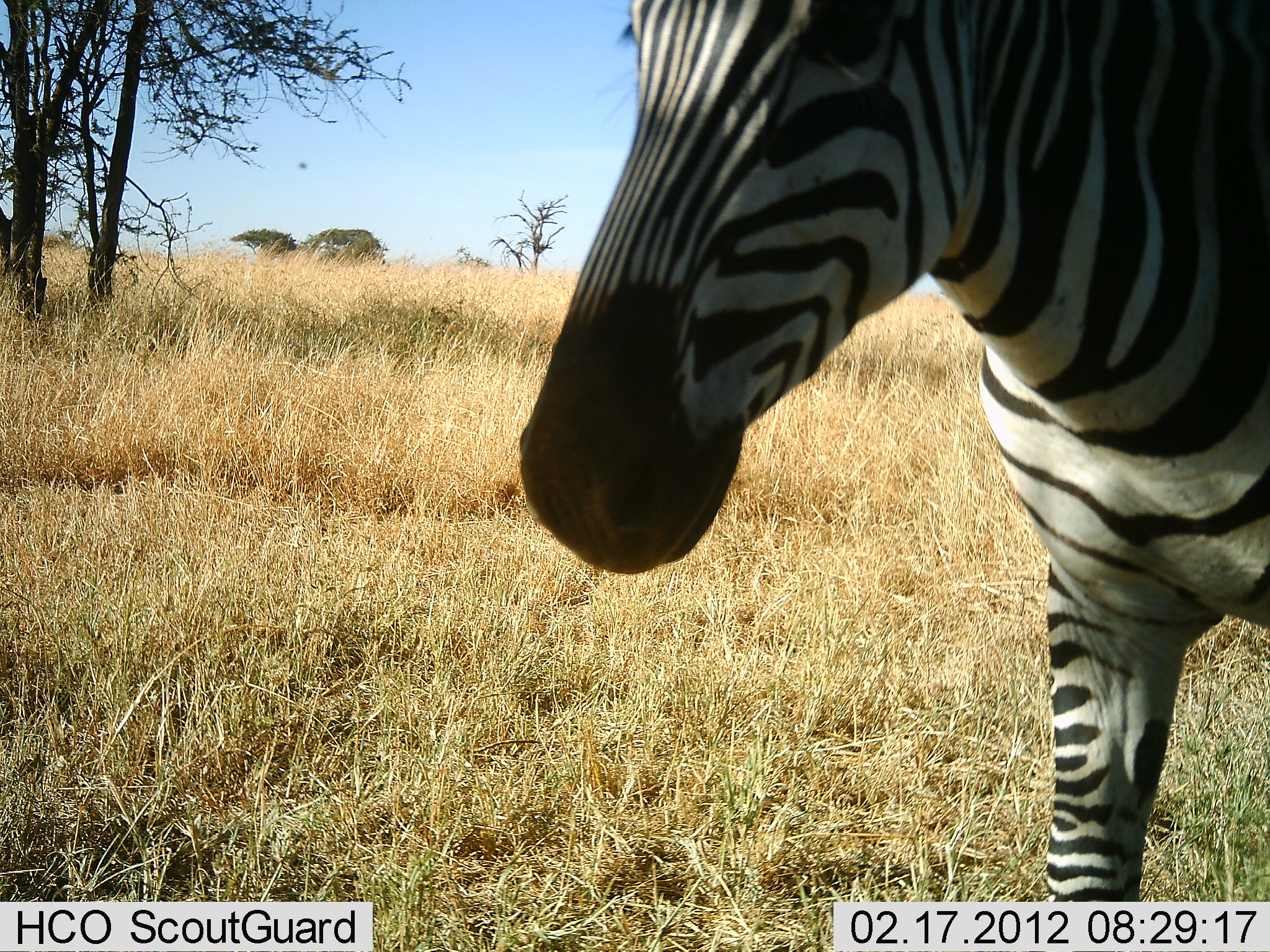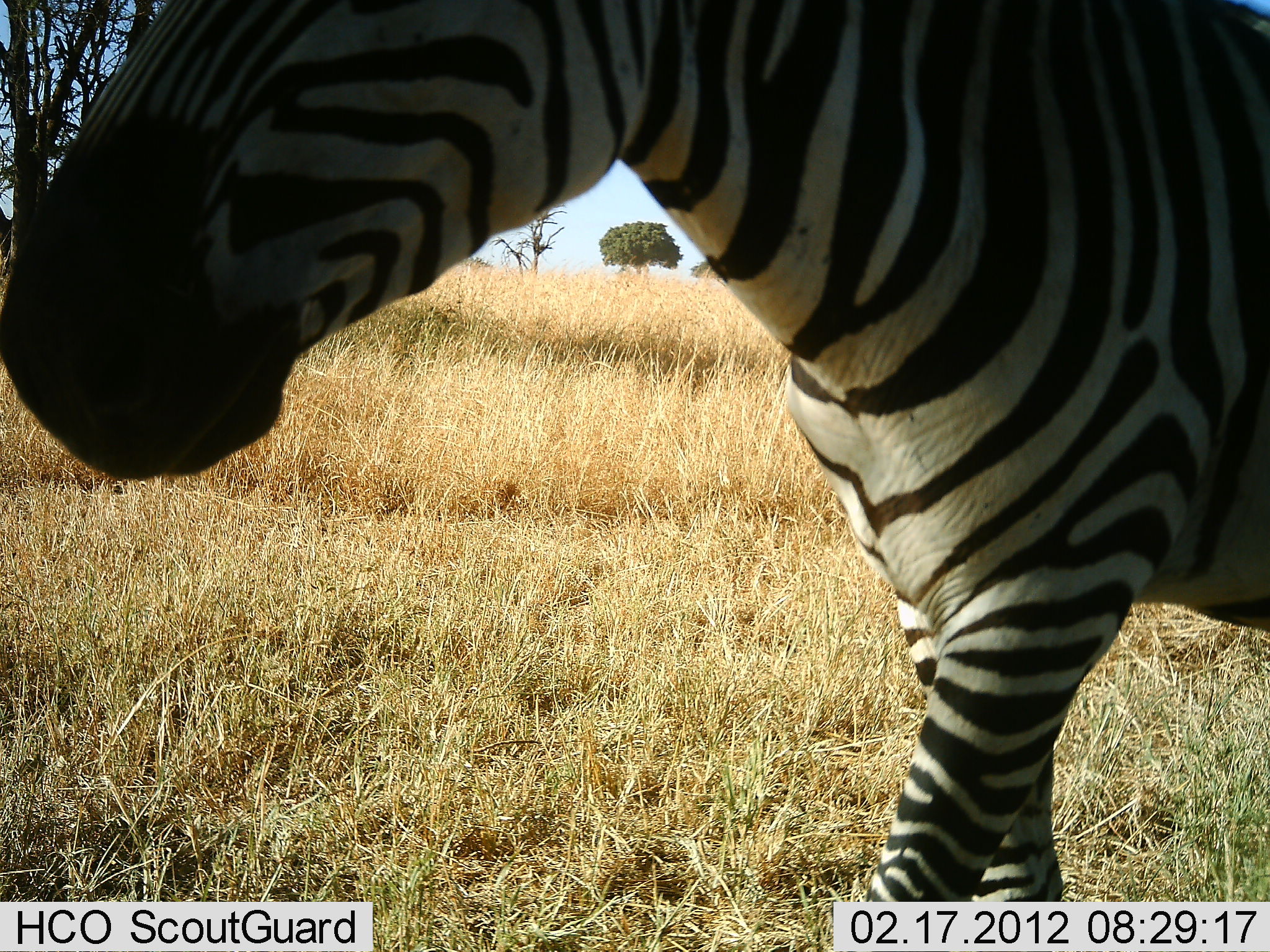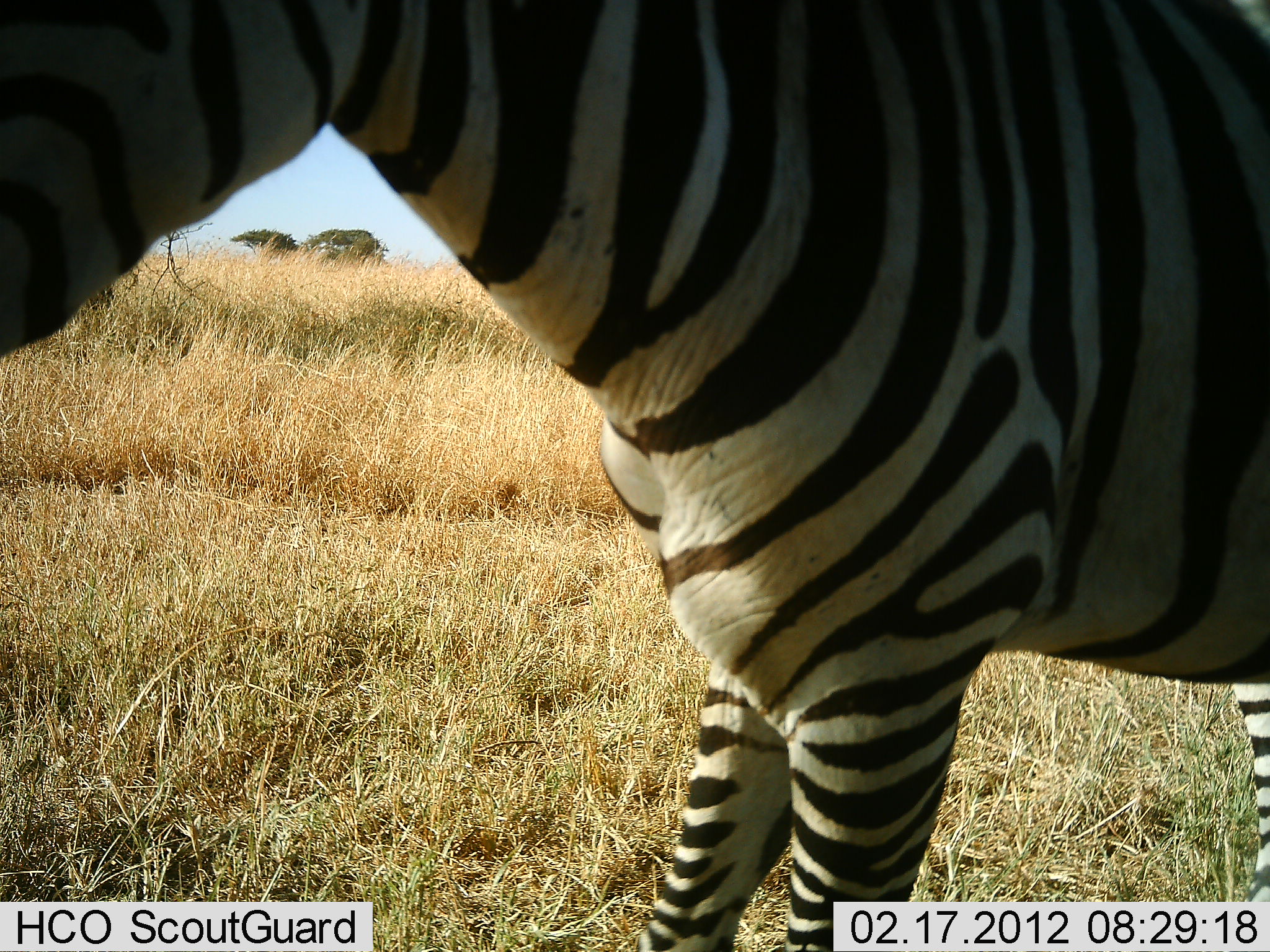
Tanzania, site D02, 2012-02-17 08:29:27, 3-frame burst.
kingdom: Animalia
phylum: Chordata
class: Mammalia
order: Perissodactyla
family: Equidae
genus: Equus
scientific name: Equus quagga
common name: plains zebra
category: zebra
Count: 1.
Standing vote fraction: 5%.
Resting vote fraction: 0%.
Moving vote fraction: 95%.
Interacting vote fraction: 0%.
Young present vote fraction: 0%.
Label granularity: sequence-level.